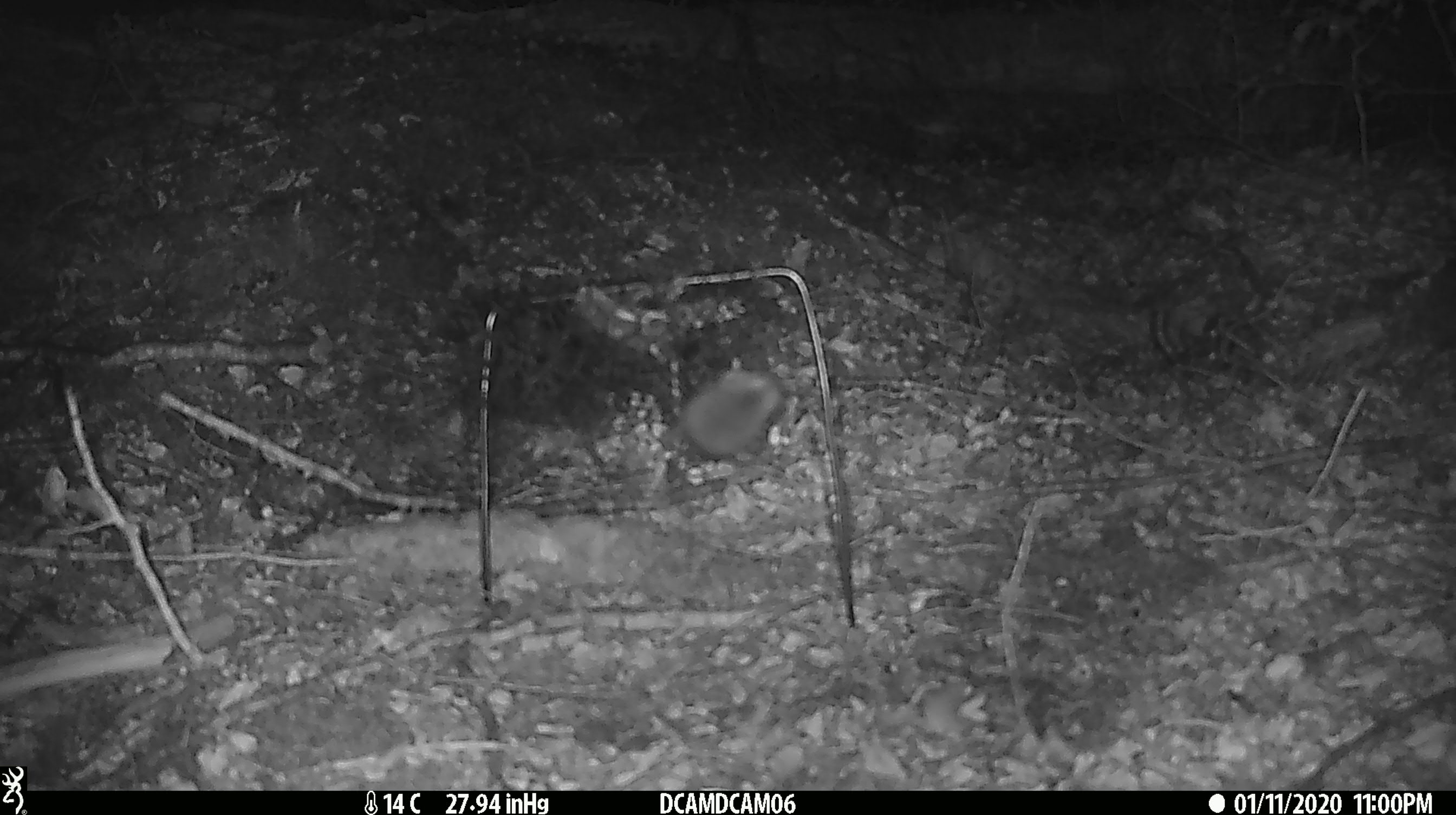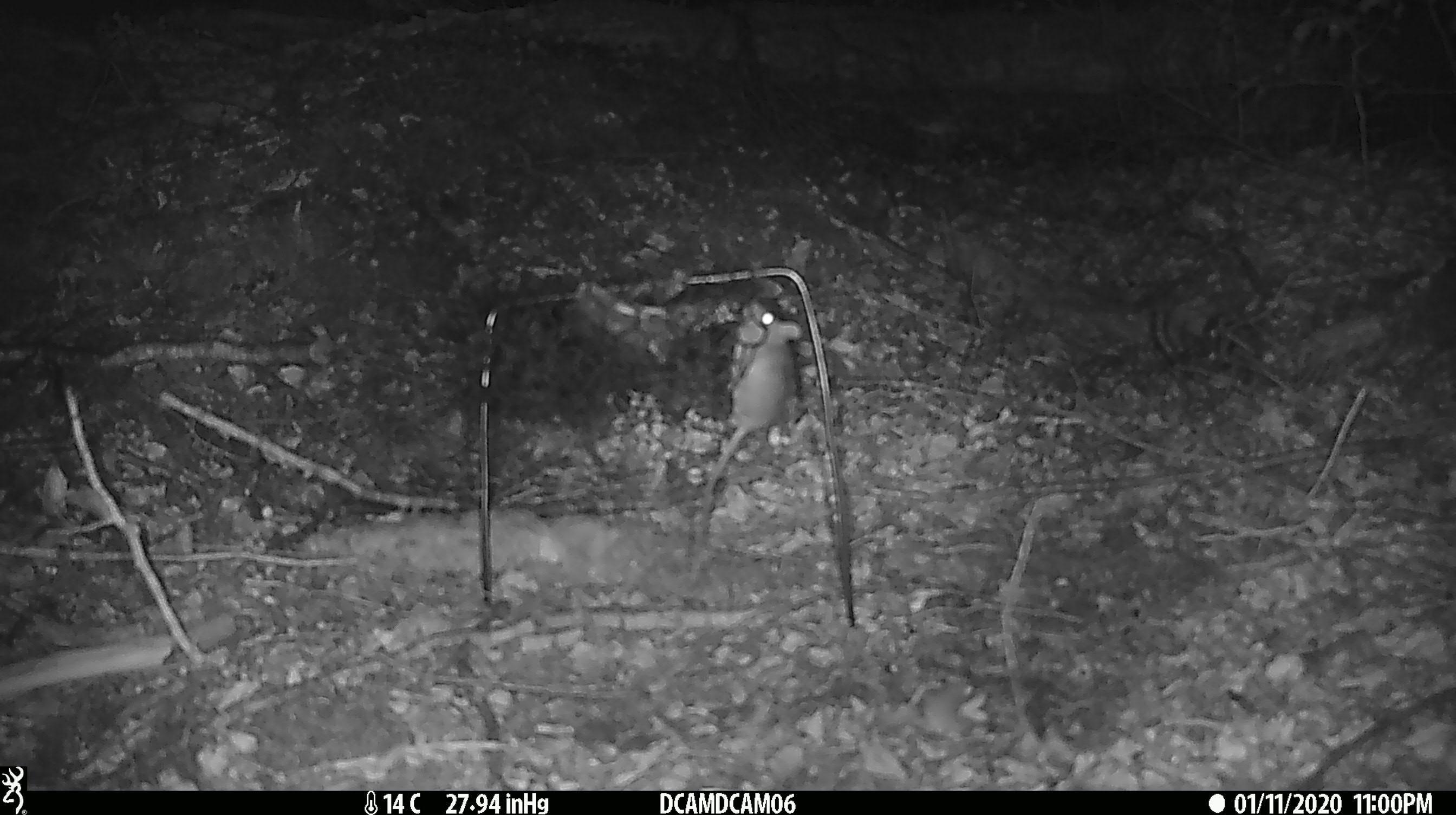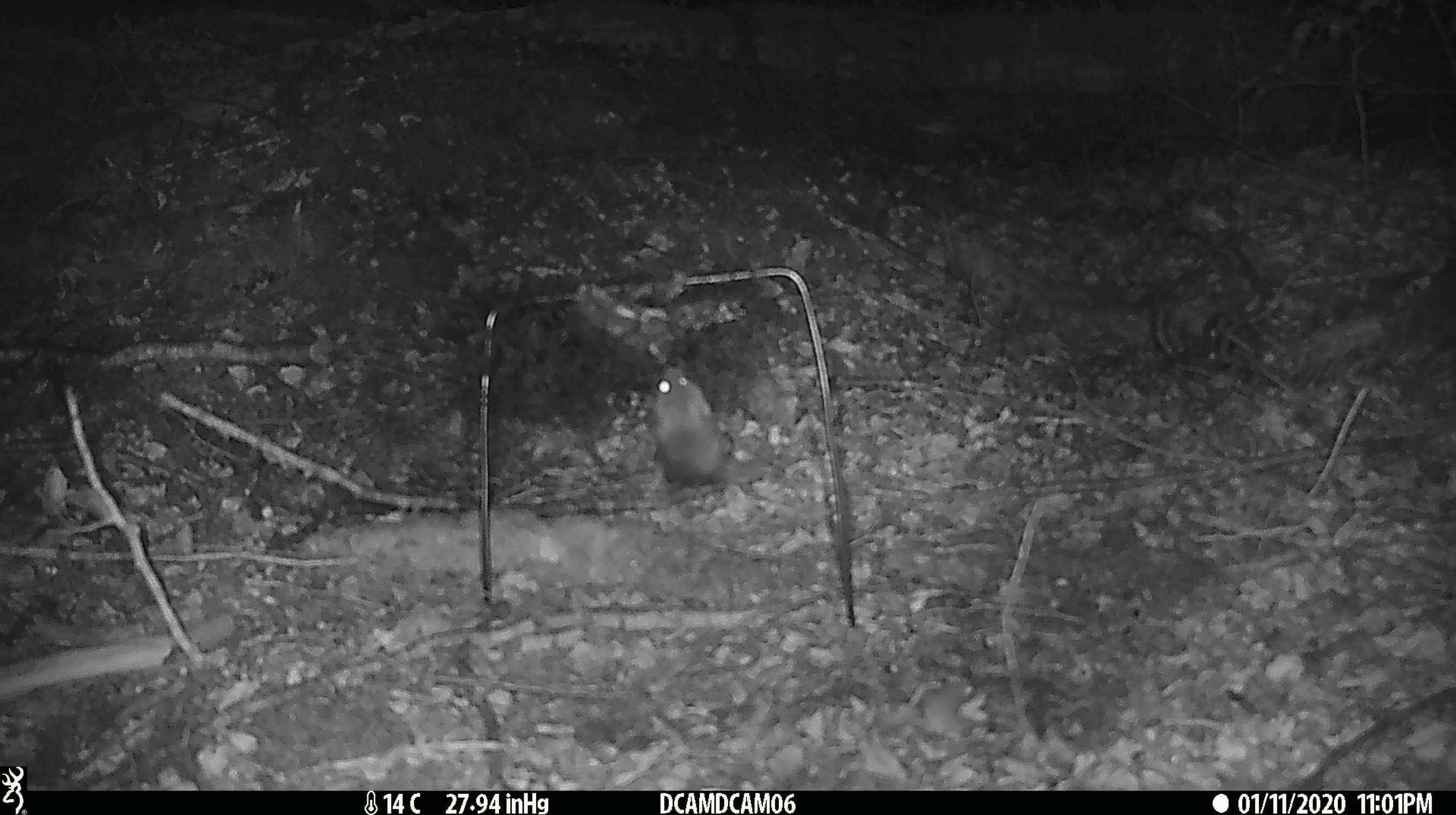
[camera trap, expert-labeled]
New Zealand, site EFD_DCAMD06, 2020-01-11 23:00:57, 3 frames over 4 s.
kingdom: Animalia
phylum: Chordata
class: Mammalia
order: Rodentia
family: Muridae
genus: Mus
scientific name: Mus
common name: mouse